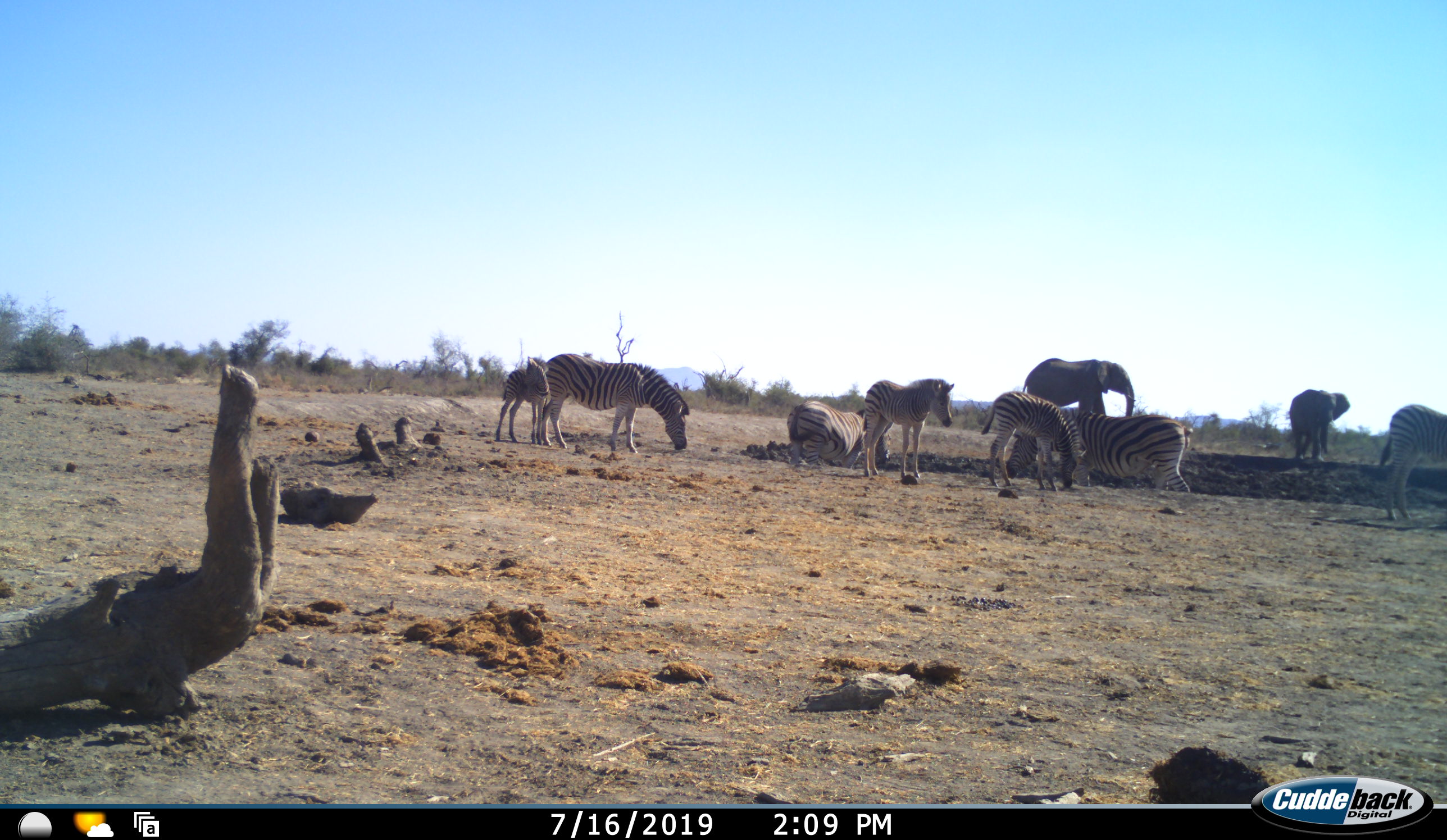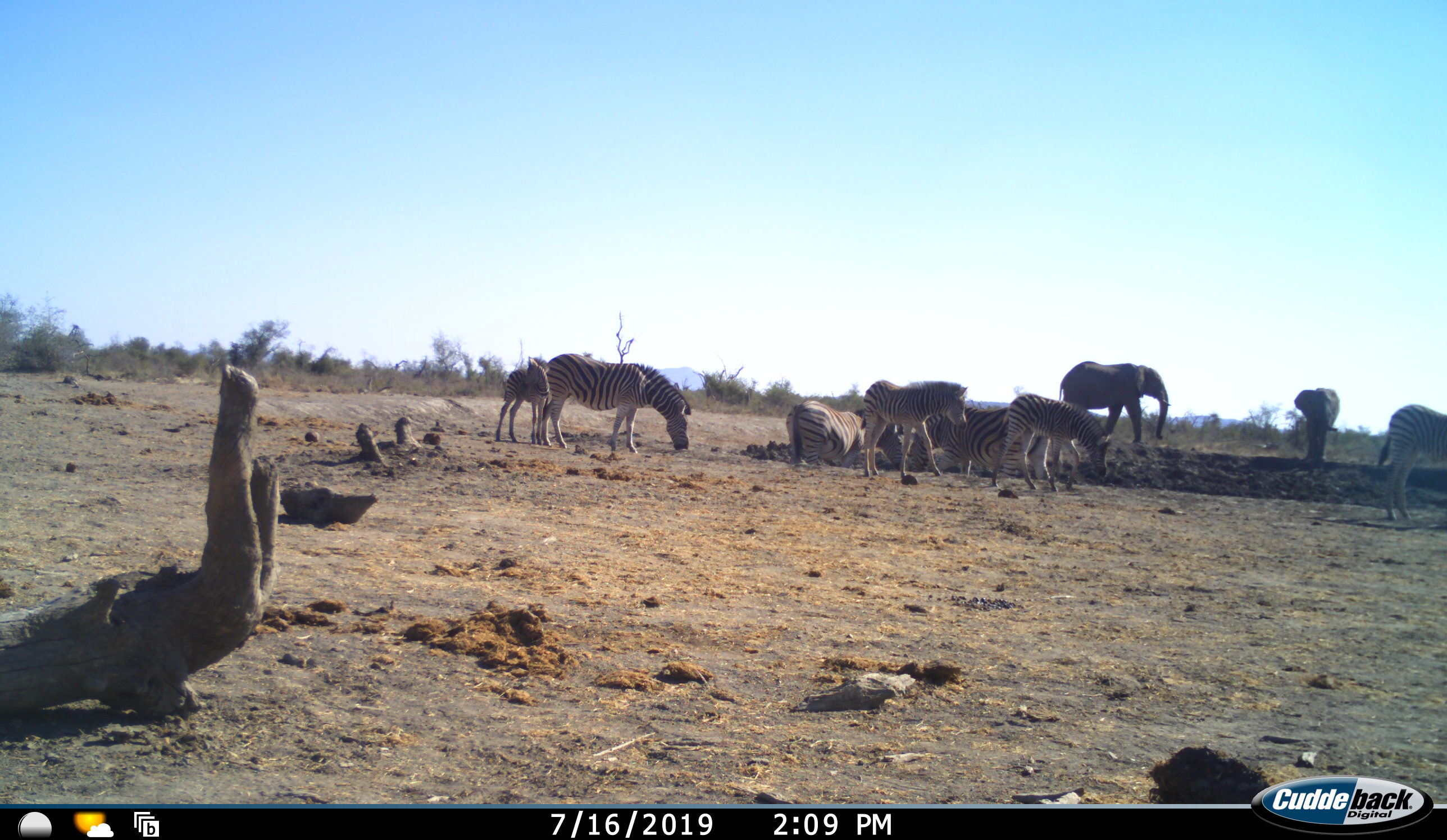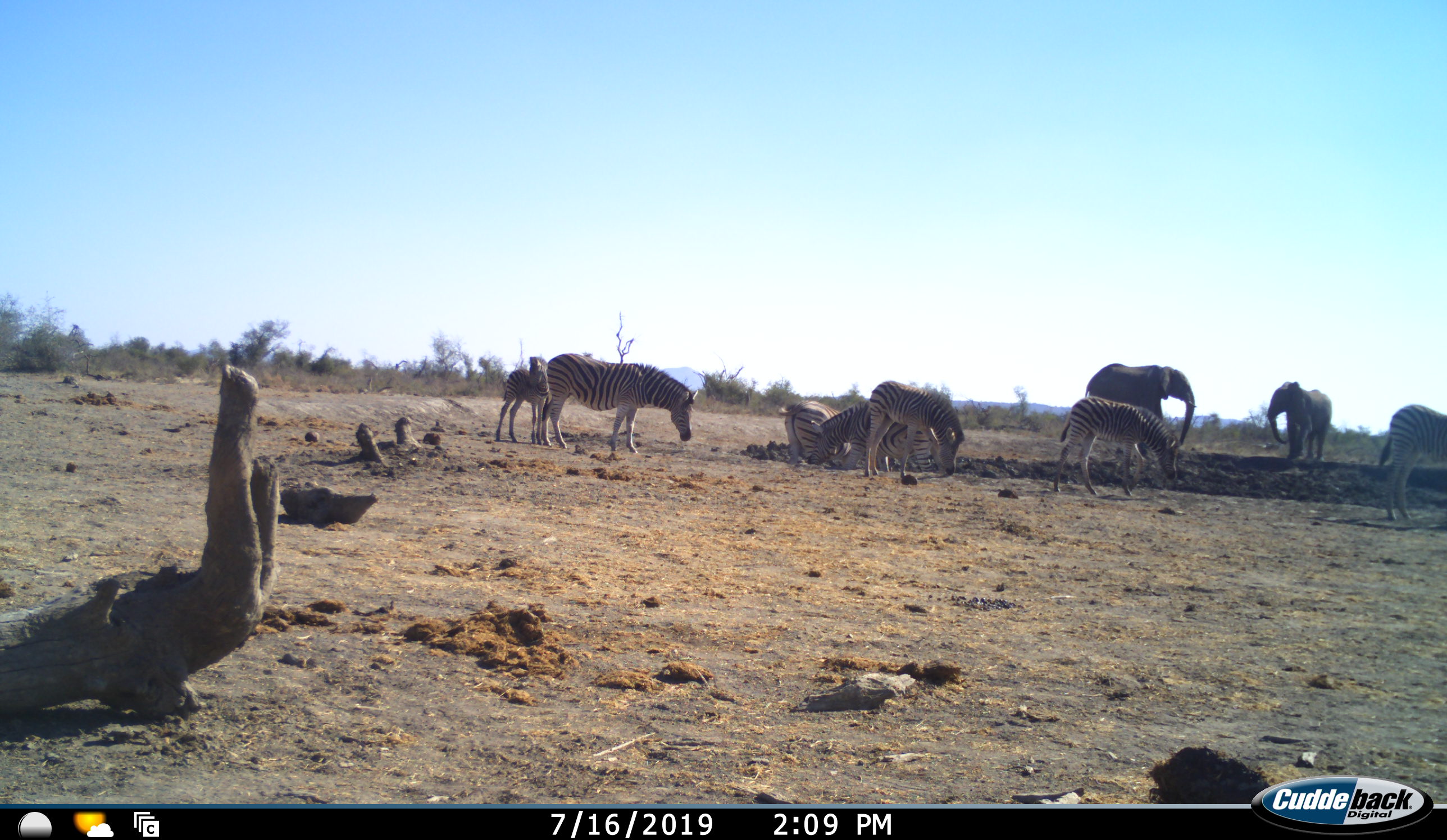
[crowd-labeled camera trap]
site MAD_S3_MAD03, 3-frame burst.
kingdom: Animalia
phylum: Chordata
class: Mammalia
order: Proboscidea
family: Elephantidae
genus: Loxodonta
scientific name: Loxodonta africana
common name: african bush elephant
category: elephant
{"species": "elephant (african bush elephant) (Loxodonta africana)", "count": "2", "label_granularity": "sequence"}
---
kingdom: Animalia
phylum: Chordata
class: Mammalia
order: Perissodactyla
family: Equidae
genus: Equus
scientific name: Equus quagga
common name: plains zebra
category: zebraplains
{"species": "zebraplains (plains zebra) (Equus quagga)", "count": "7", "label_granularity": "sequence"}